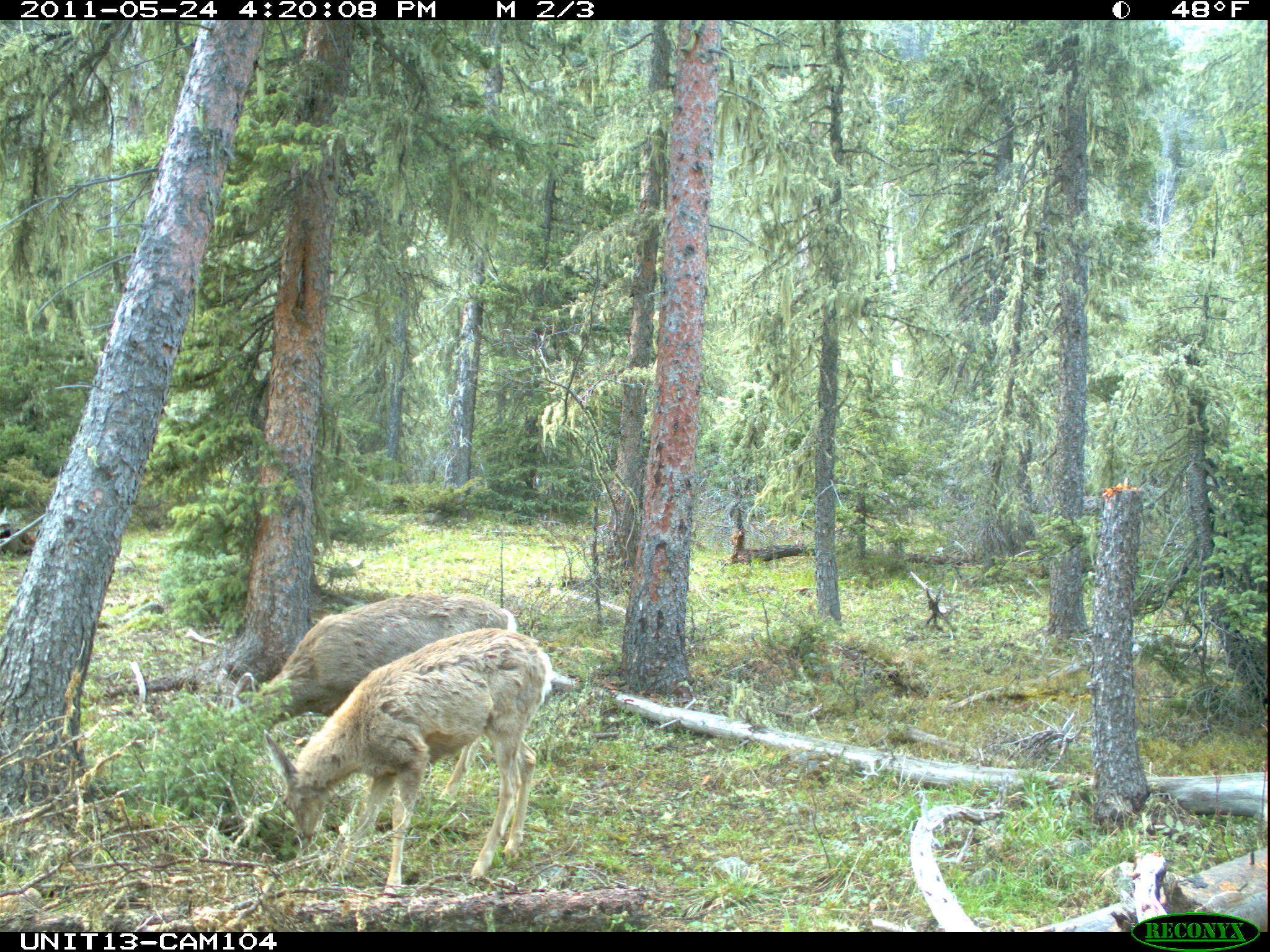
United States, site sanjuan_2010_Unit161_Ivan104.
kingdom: Animalia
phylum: Chordata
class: Mammalia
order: Artiodactyla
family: Cervidae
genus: Odocoileus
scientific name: Odocoileus hemionus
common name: mule deer